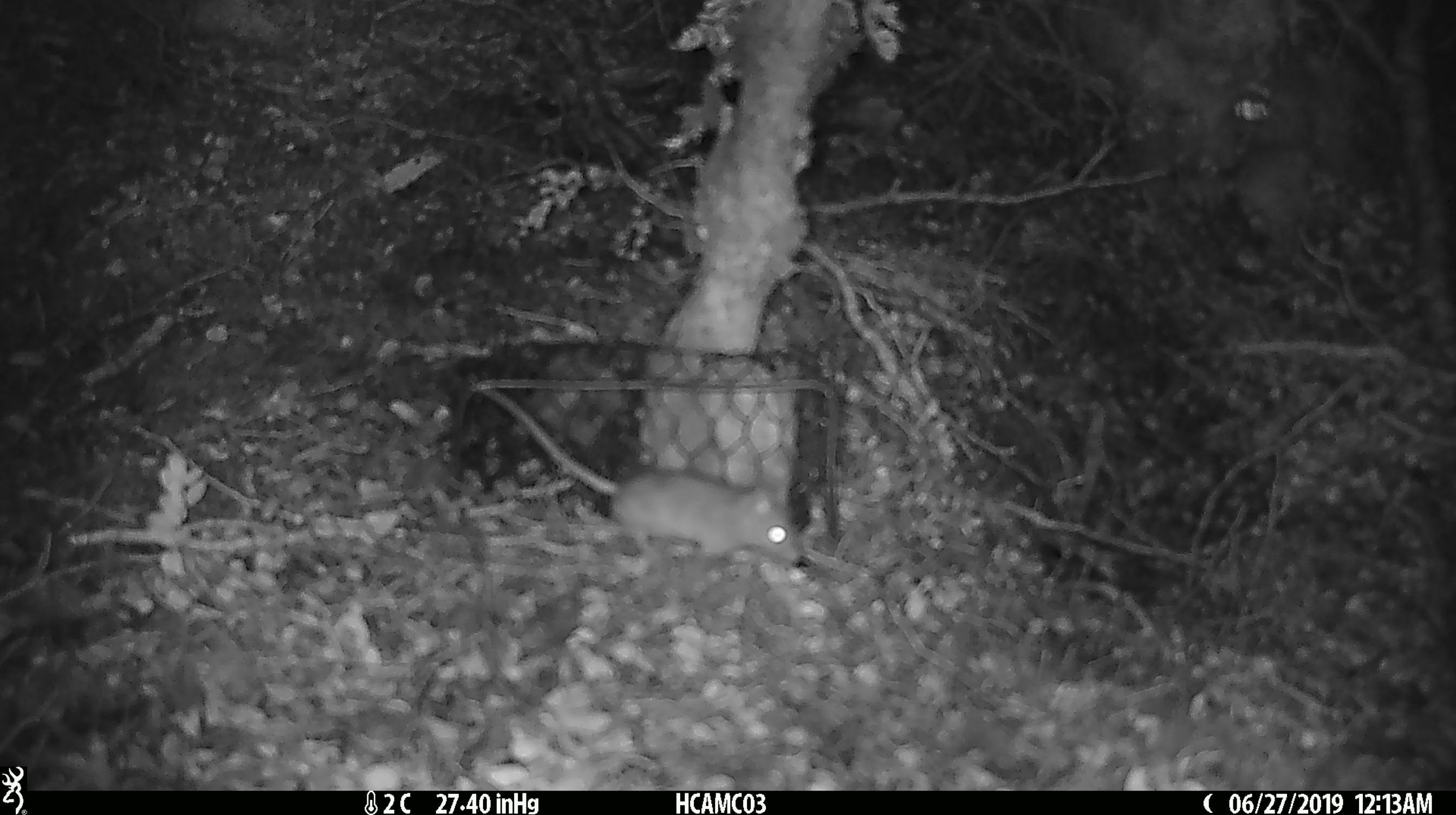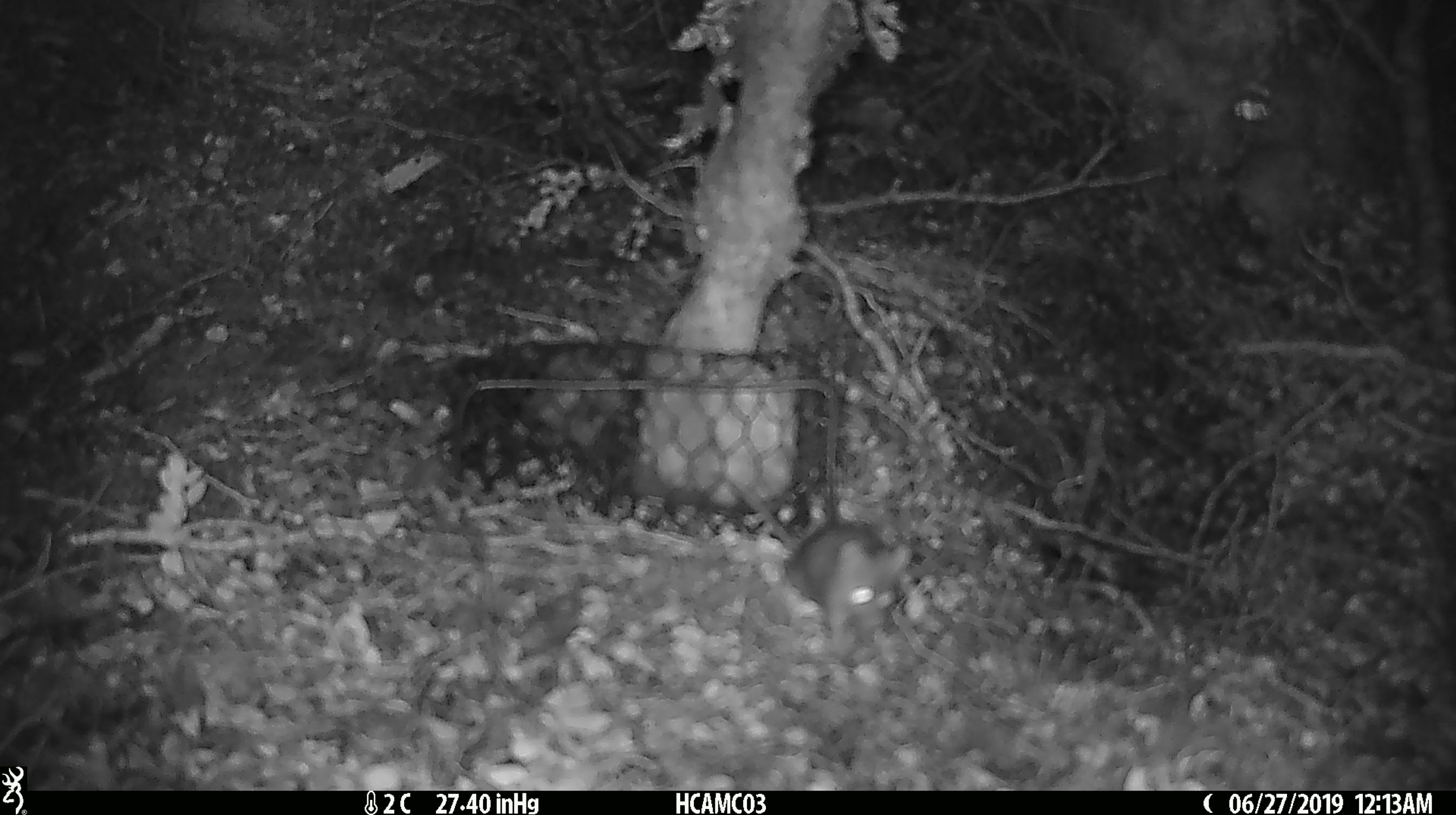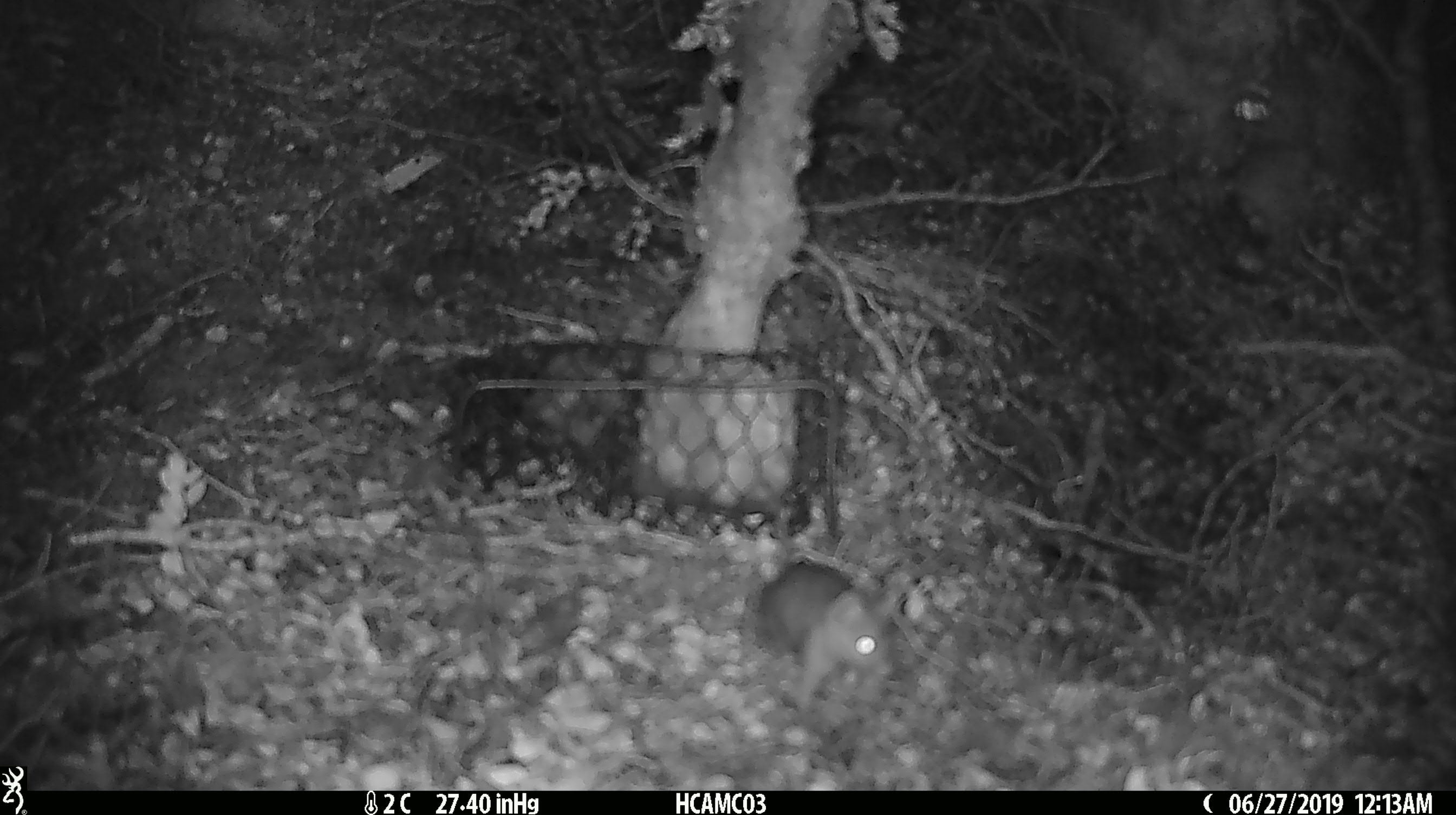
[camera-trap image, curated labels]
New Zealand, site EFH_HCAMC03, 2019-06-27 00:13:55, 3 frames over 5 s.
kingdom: Animalia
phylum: Chordata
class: Mammalia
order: Rodentia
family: Muridae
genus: Mus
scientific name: Mus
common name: mouse